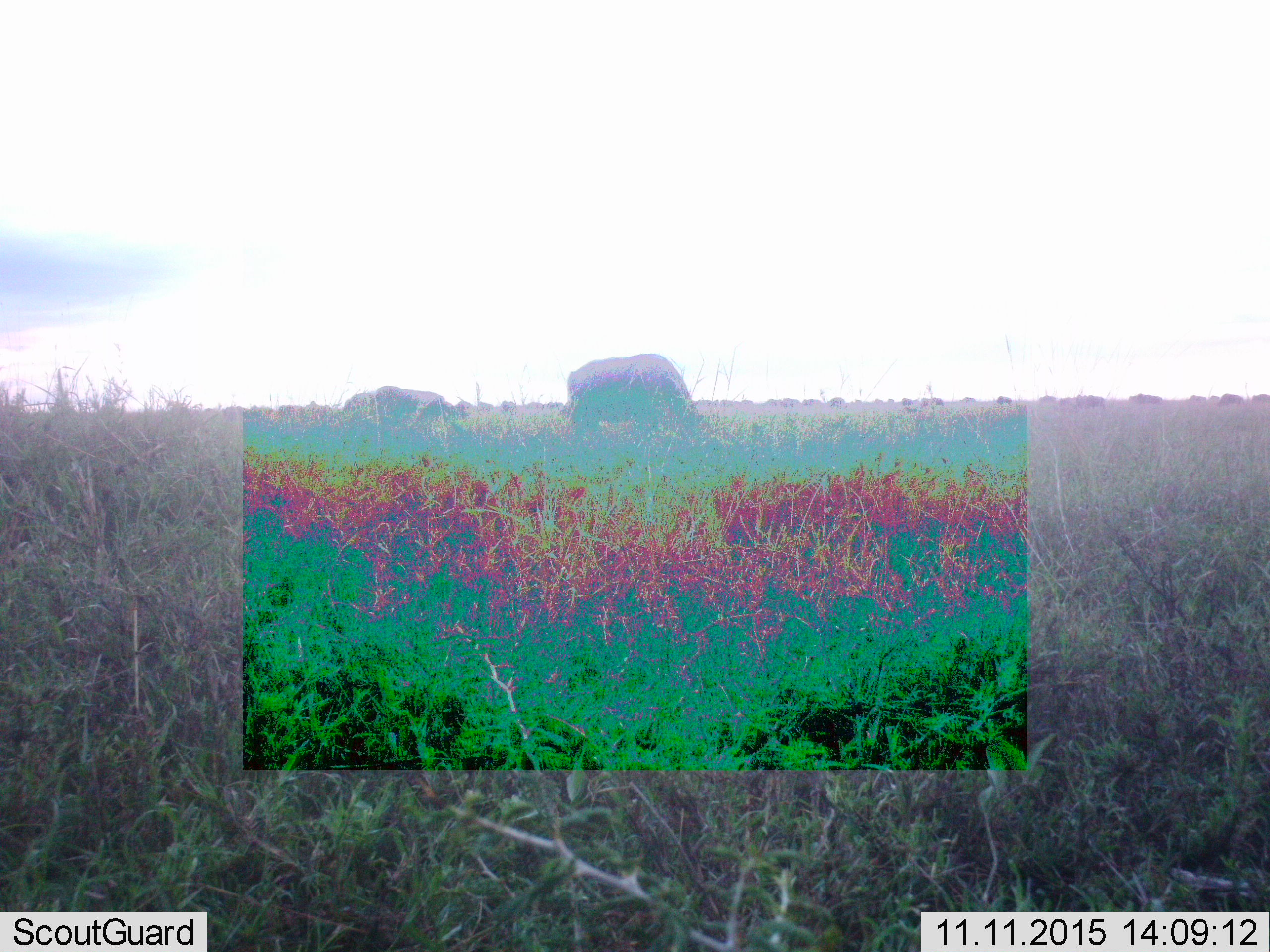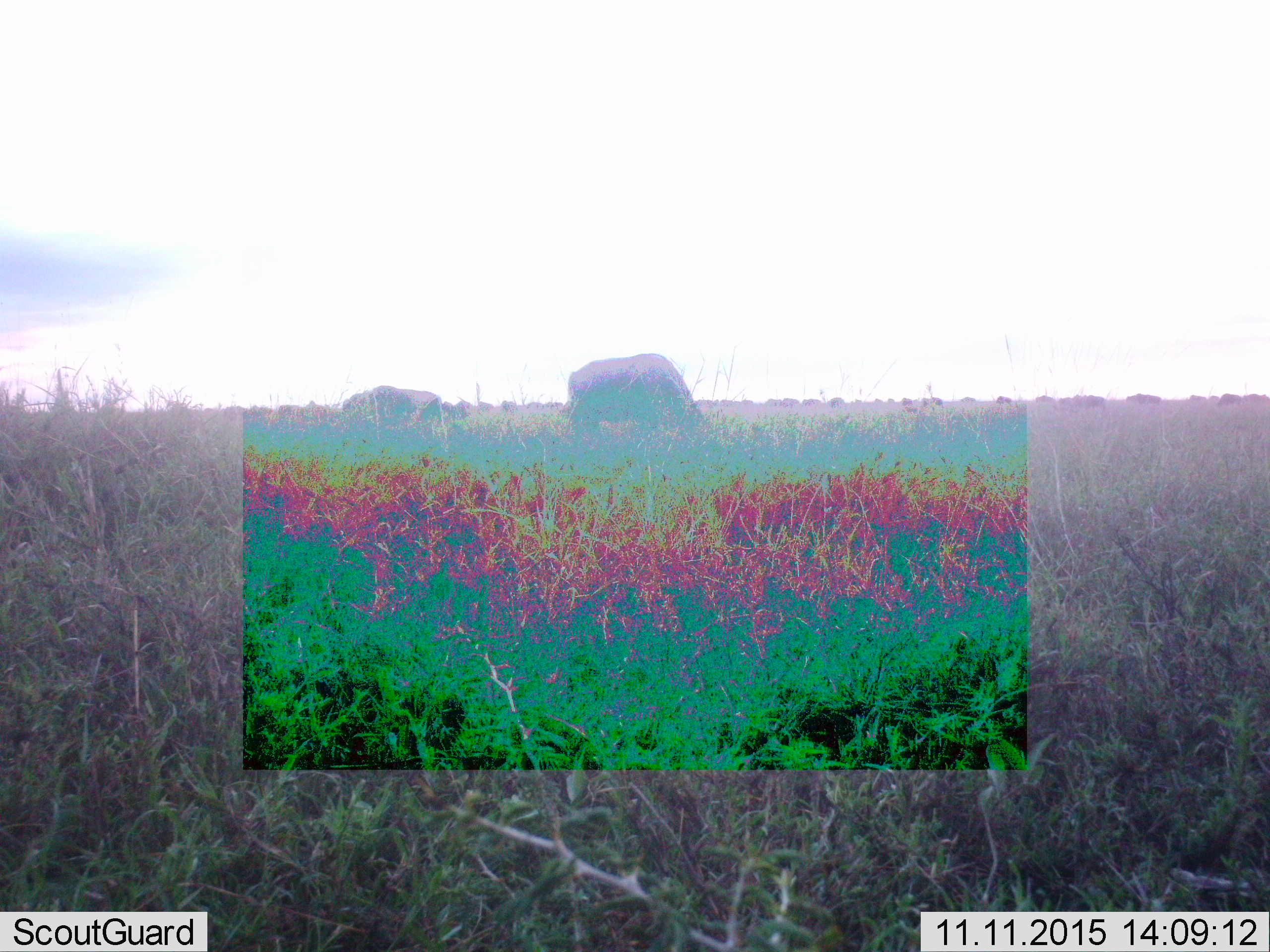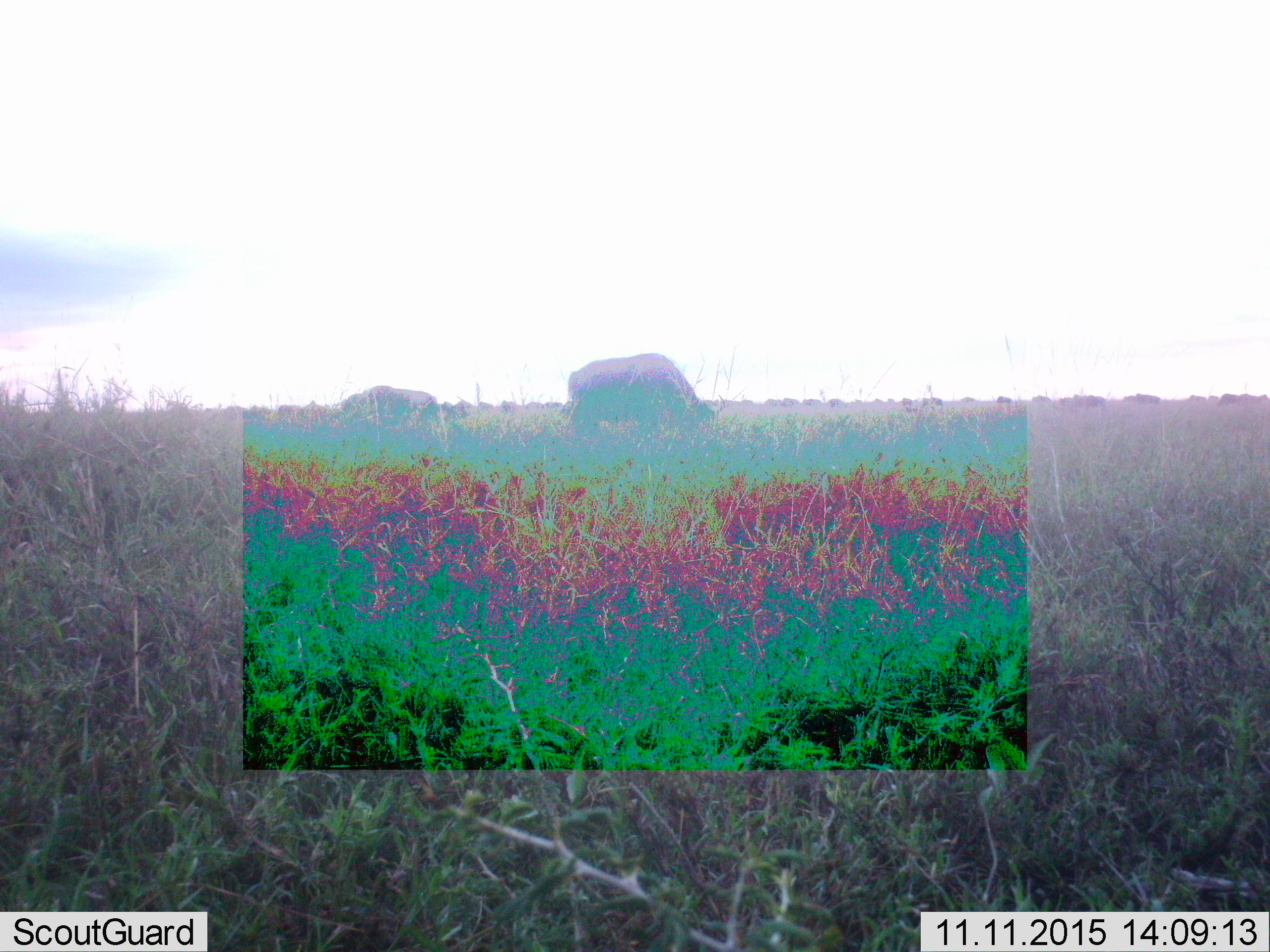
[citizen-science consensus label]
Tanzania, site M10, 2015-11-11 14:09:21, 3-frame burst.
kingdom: Animalia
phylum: Chordata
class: Mammalia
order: Artiodactyla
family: Bovidae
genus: Connochaetes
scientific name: Connochaetes taurinus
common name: blue wildebeest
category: wildebeest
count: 11-50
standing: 17%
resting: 0%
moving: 33%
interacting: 0%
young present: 0%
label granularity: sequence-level